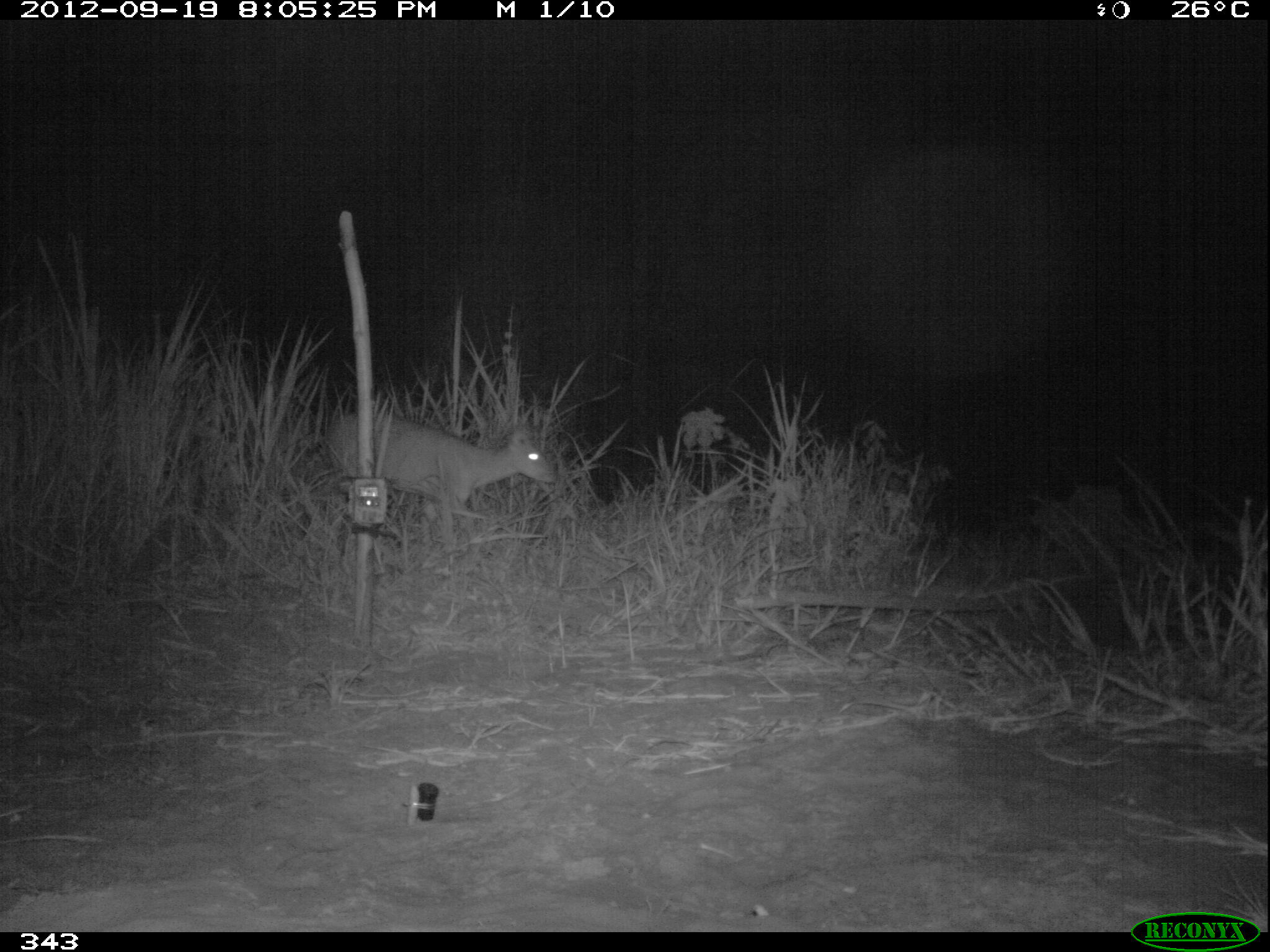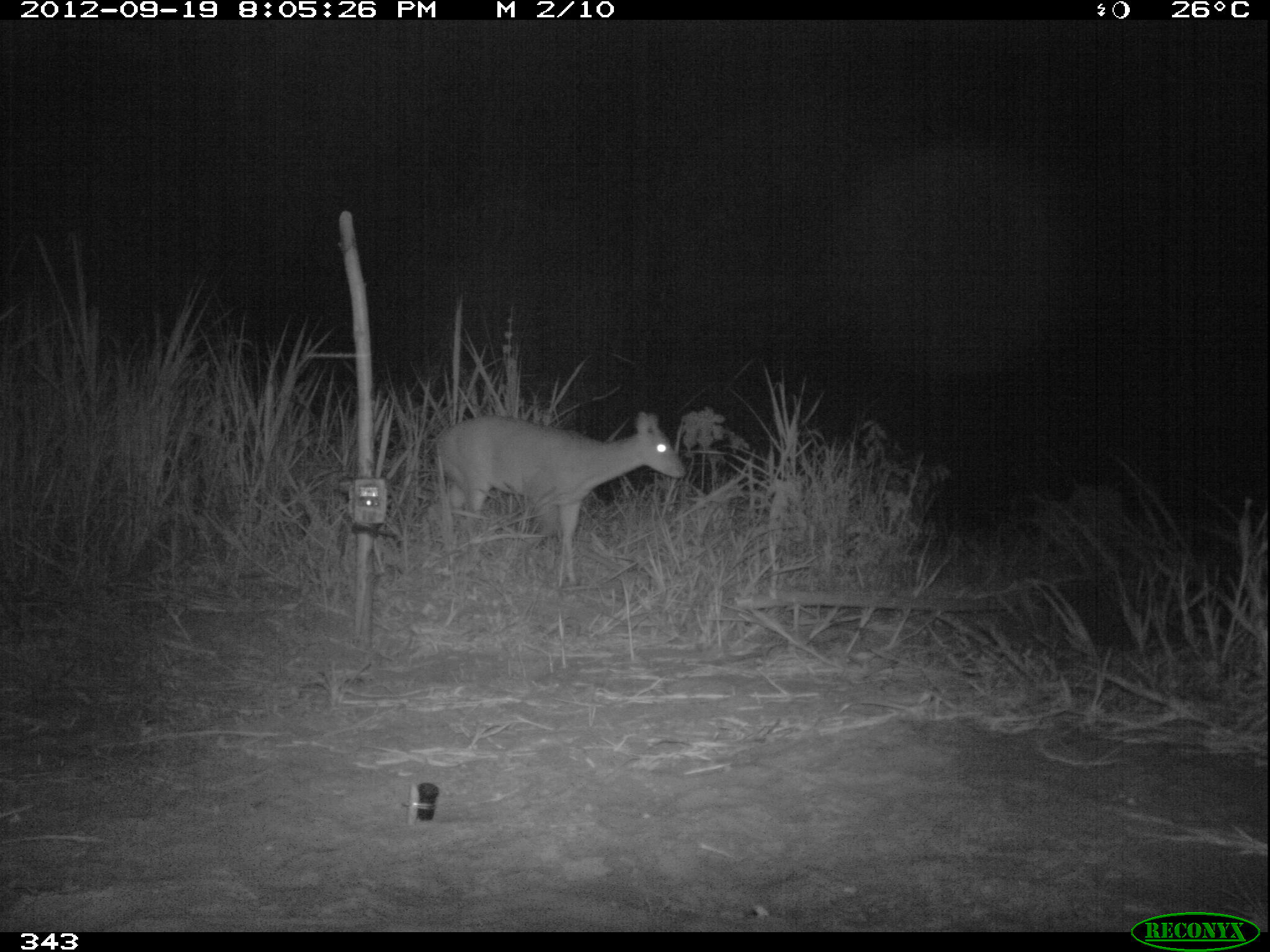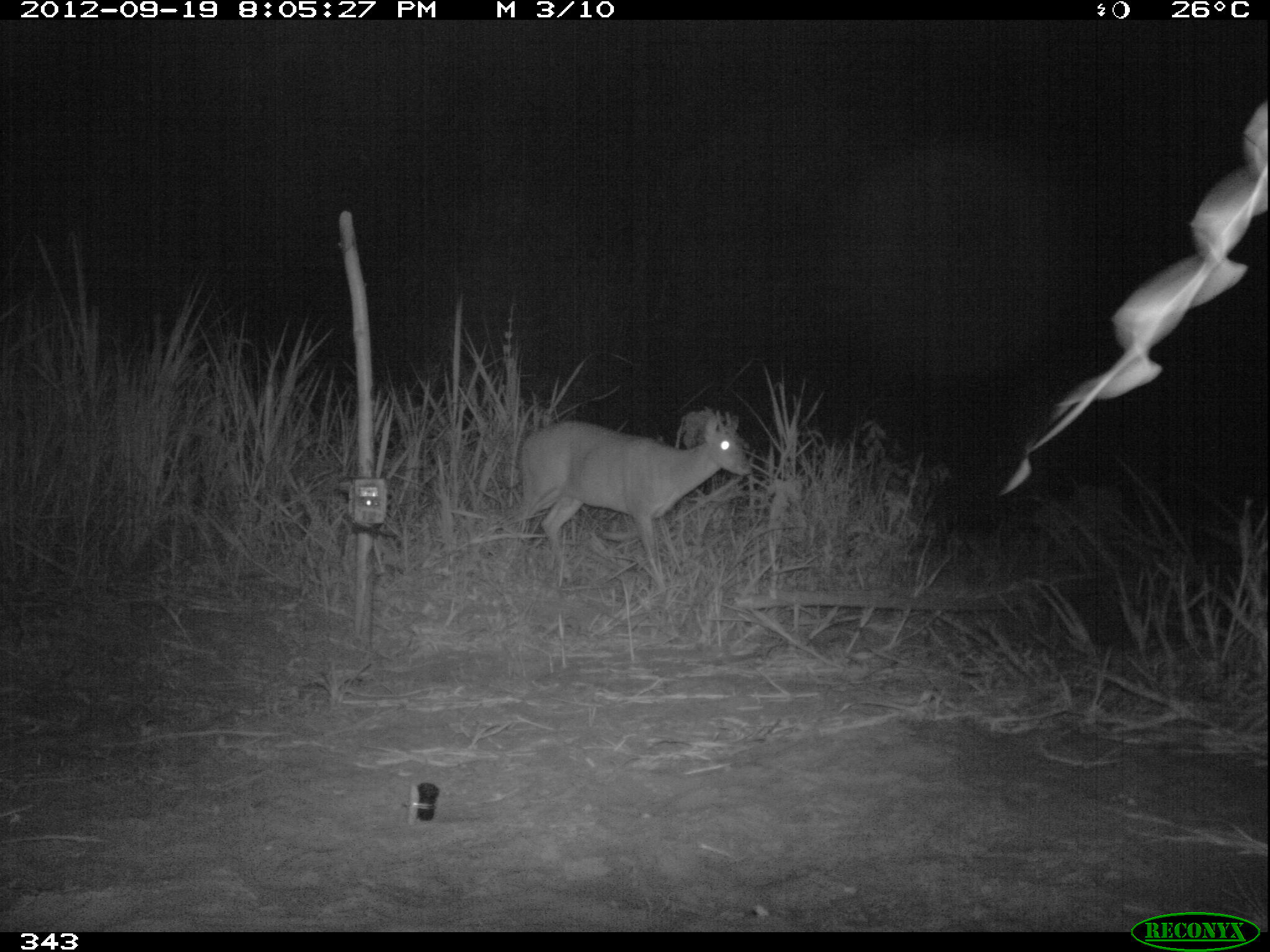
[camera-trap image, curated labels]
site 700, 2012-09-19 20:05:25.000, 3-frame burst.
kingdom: Animalia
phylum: Chordata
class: Mammalia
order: Artiodactyla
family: Cervidae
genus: Mazama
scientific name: Mazama americana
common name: red brocket